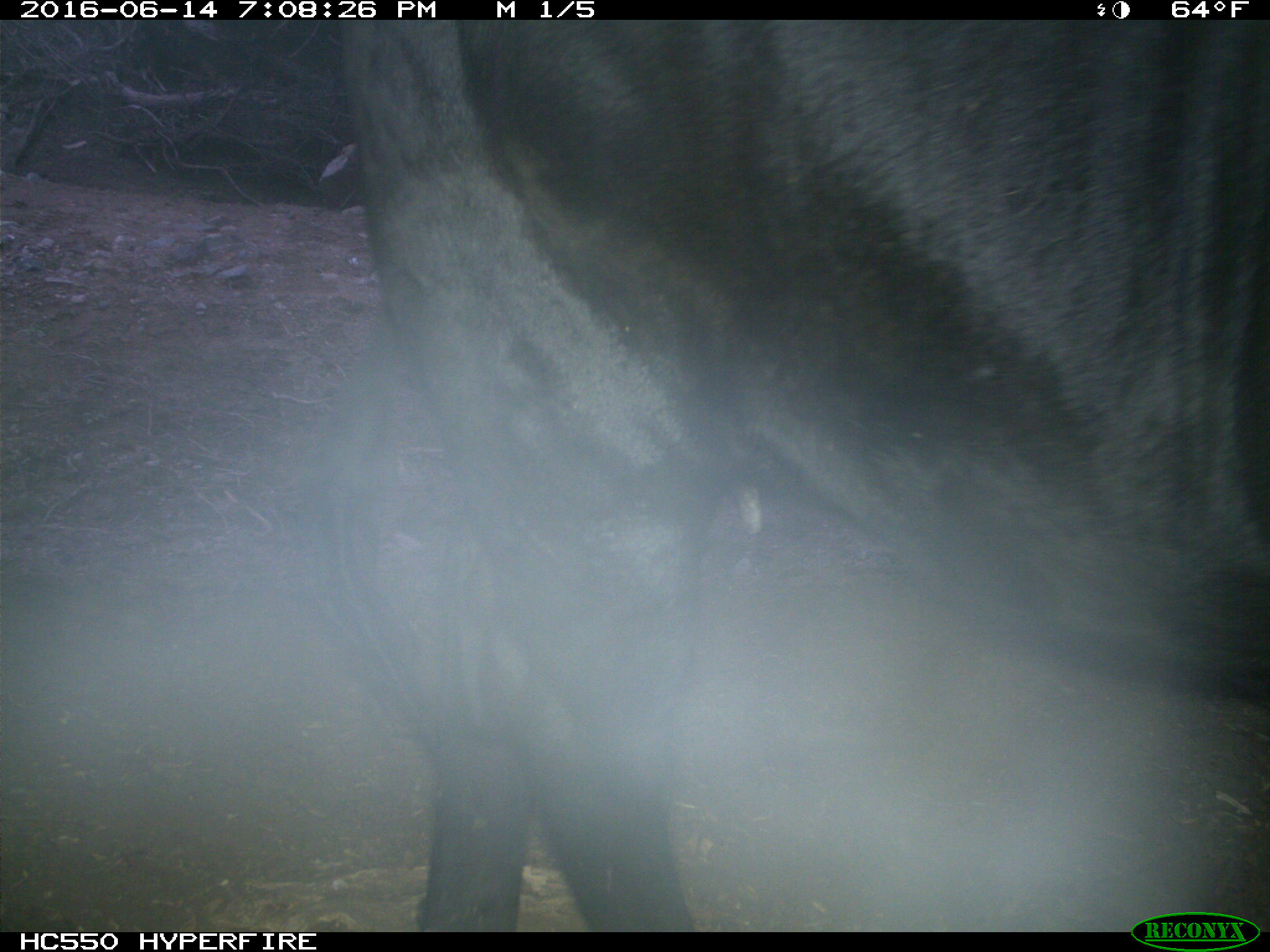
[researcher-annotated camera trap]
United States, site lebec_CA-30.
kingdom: Animalia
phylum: Chordata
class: Mammalia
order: Artiodactyla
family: Bovidae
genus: Bos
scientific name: Bos taurus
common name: domestic cow